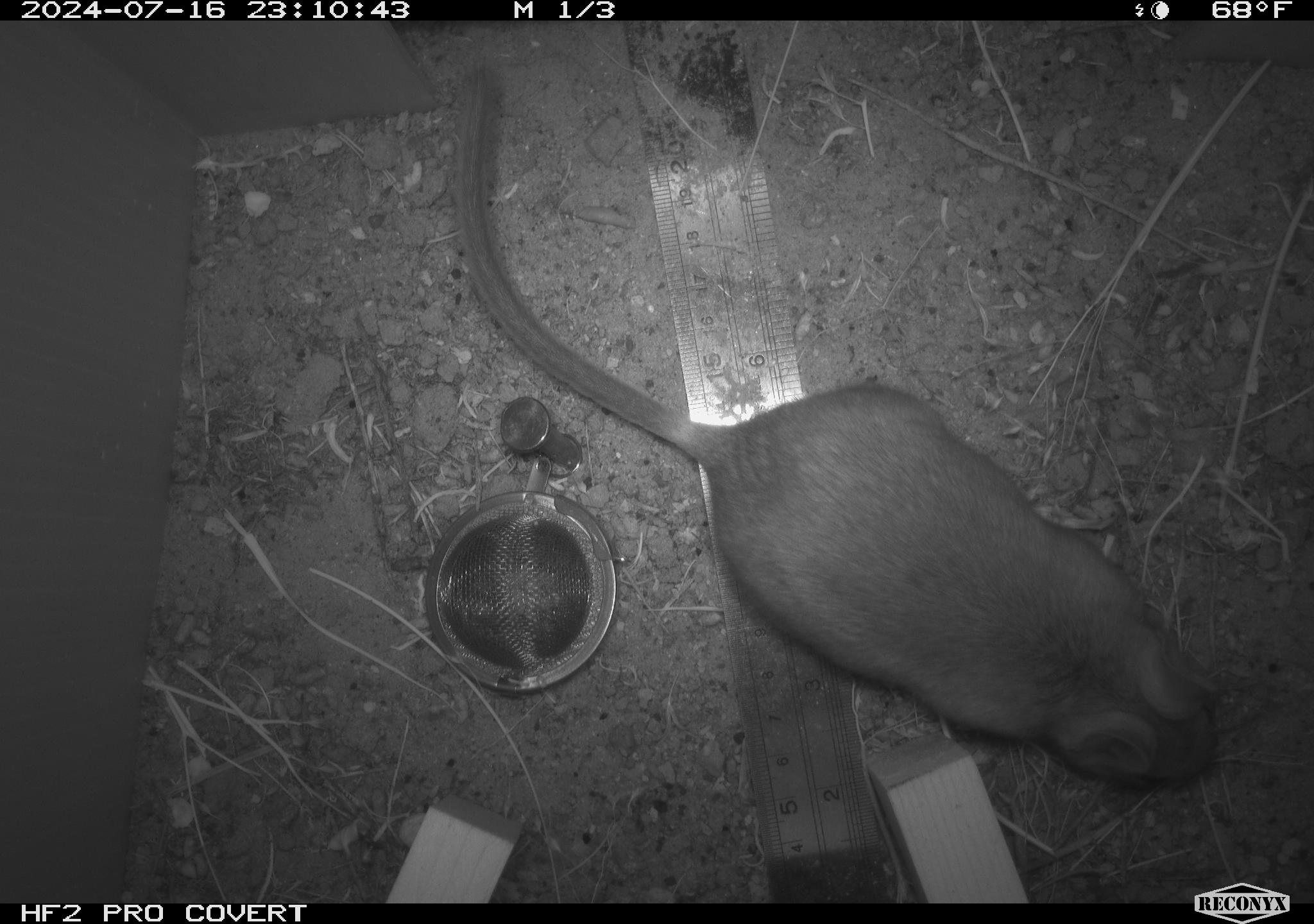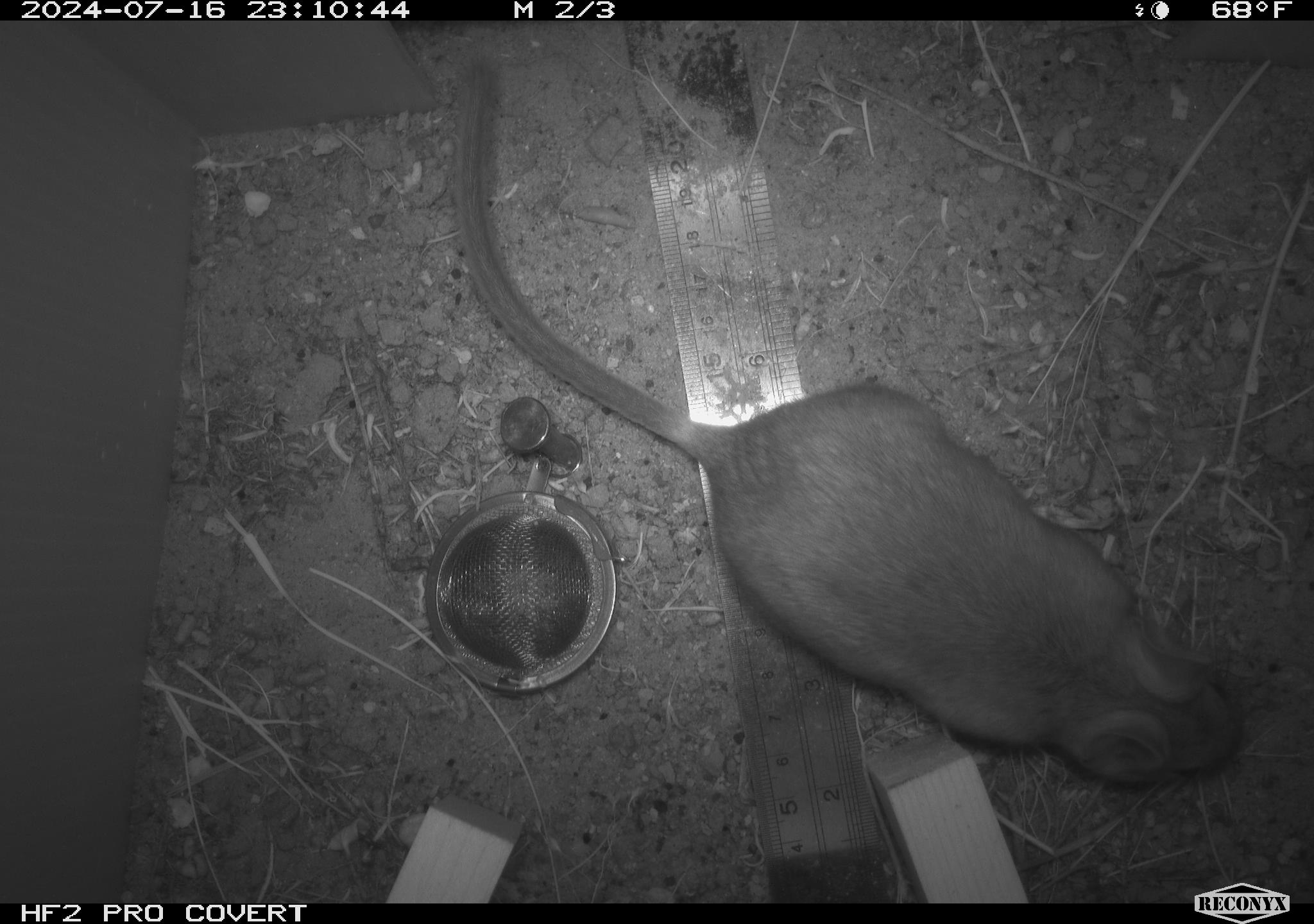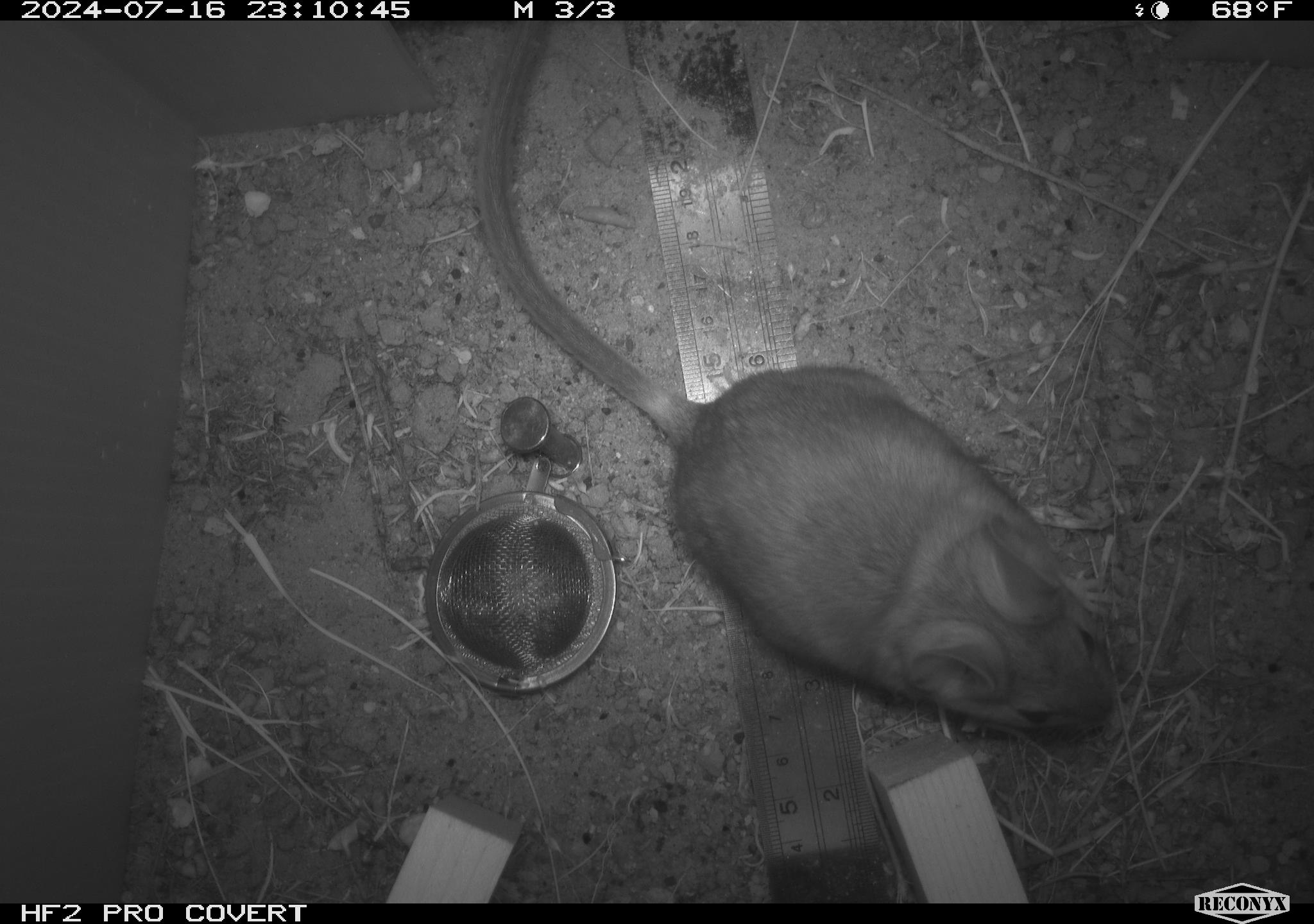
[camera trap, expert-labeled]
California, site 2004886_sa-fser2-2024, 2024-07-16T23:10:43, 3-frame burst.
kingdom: Animalia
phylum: Chordata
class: Mammalia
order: Rodentia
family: Cricetidae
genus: Neotoma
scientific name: Neotoma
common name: pack rat or woodrat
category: neotoma species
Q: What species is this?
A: Neotoma species (pack rat or woodrat) (Neotoma).